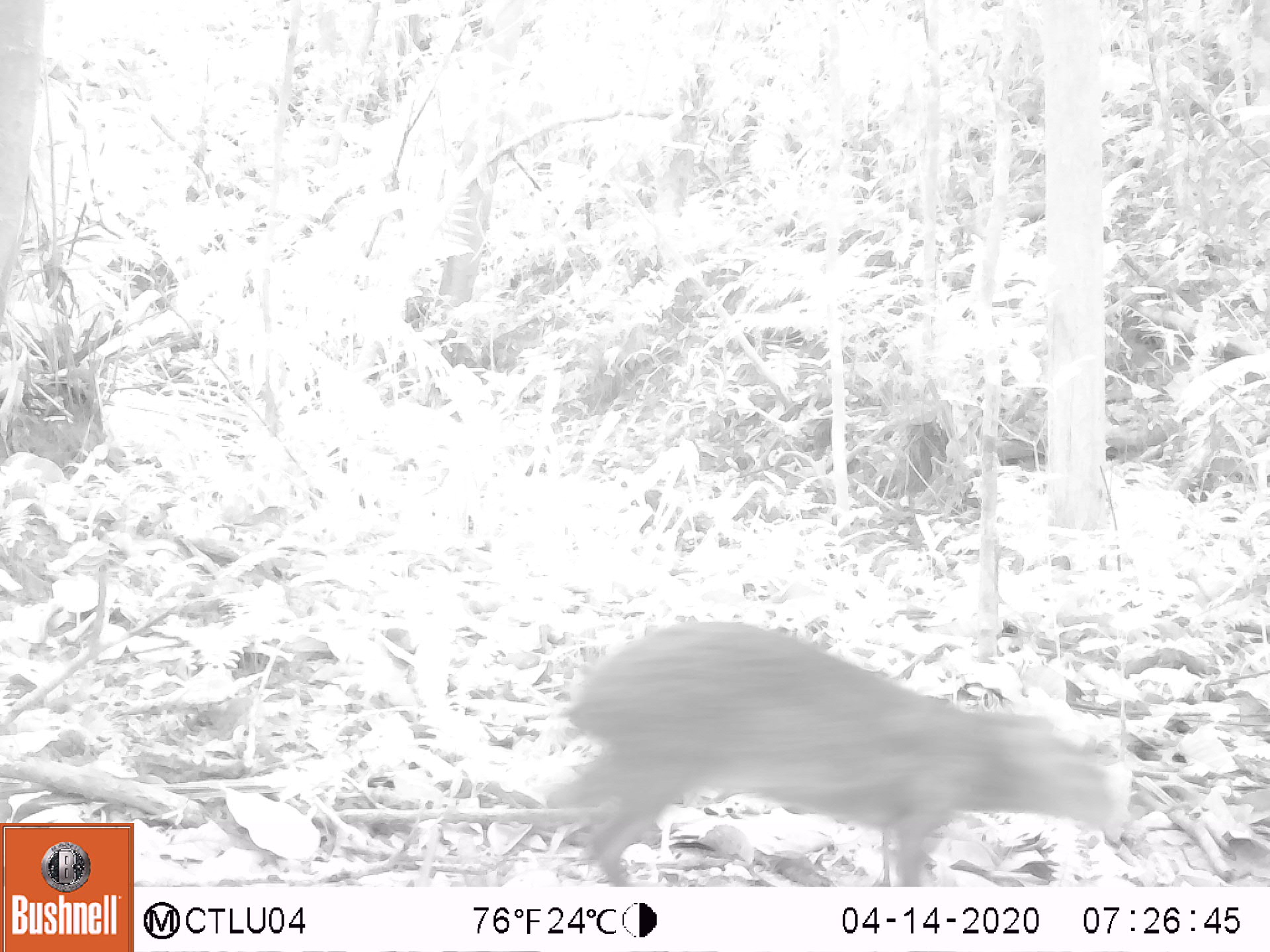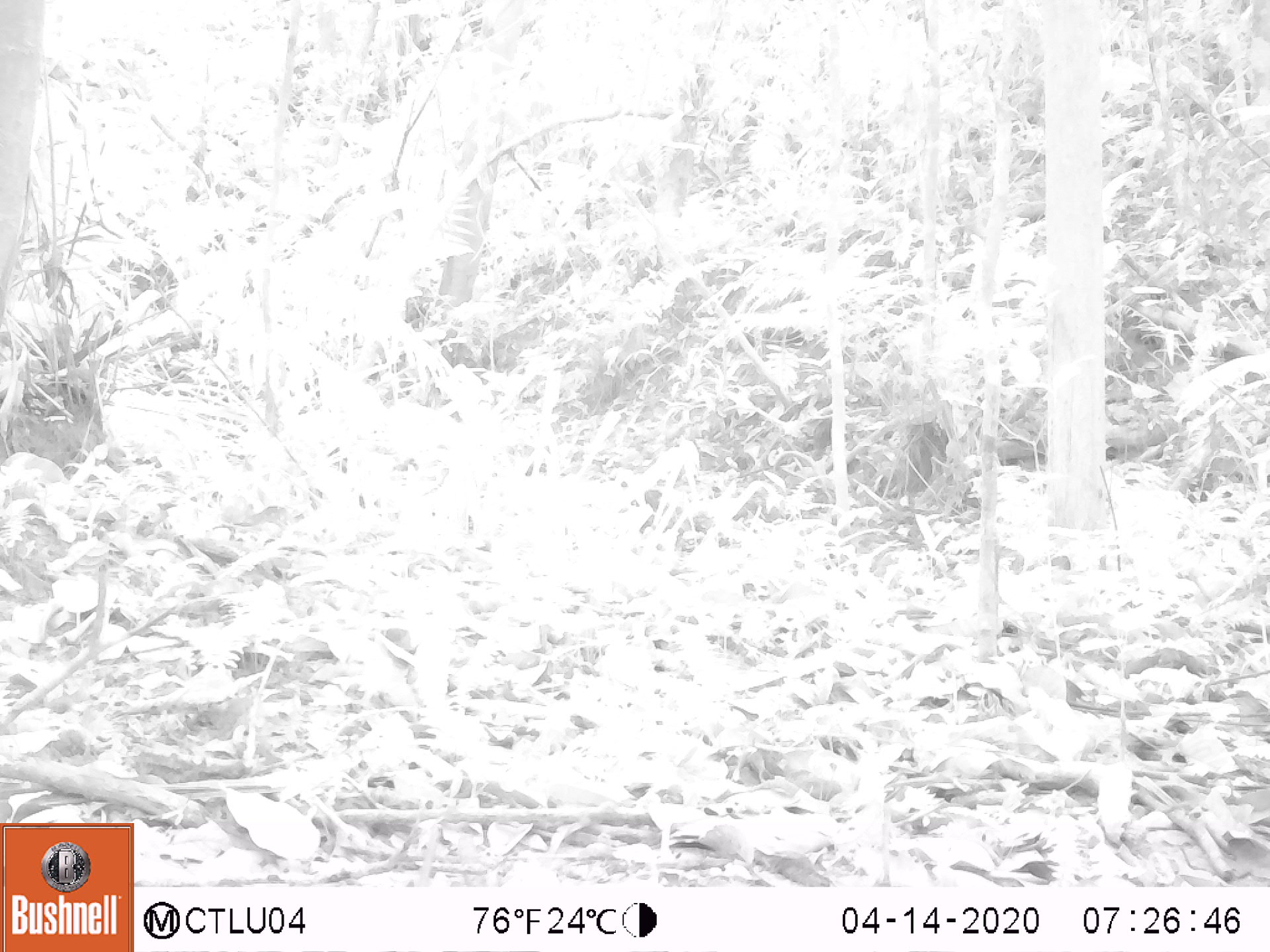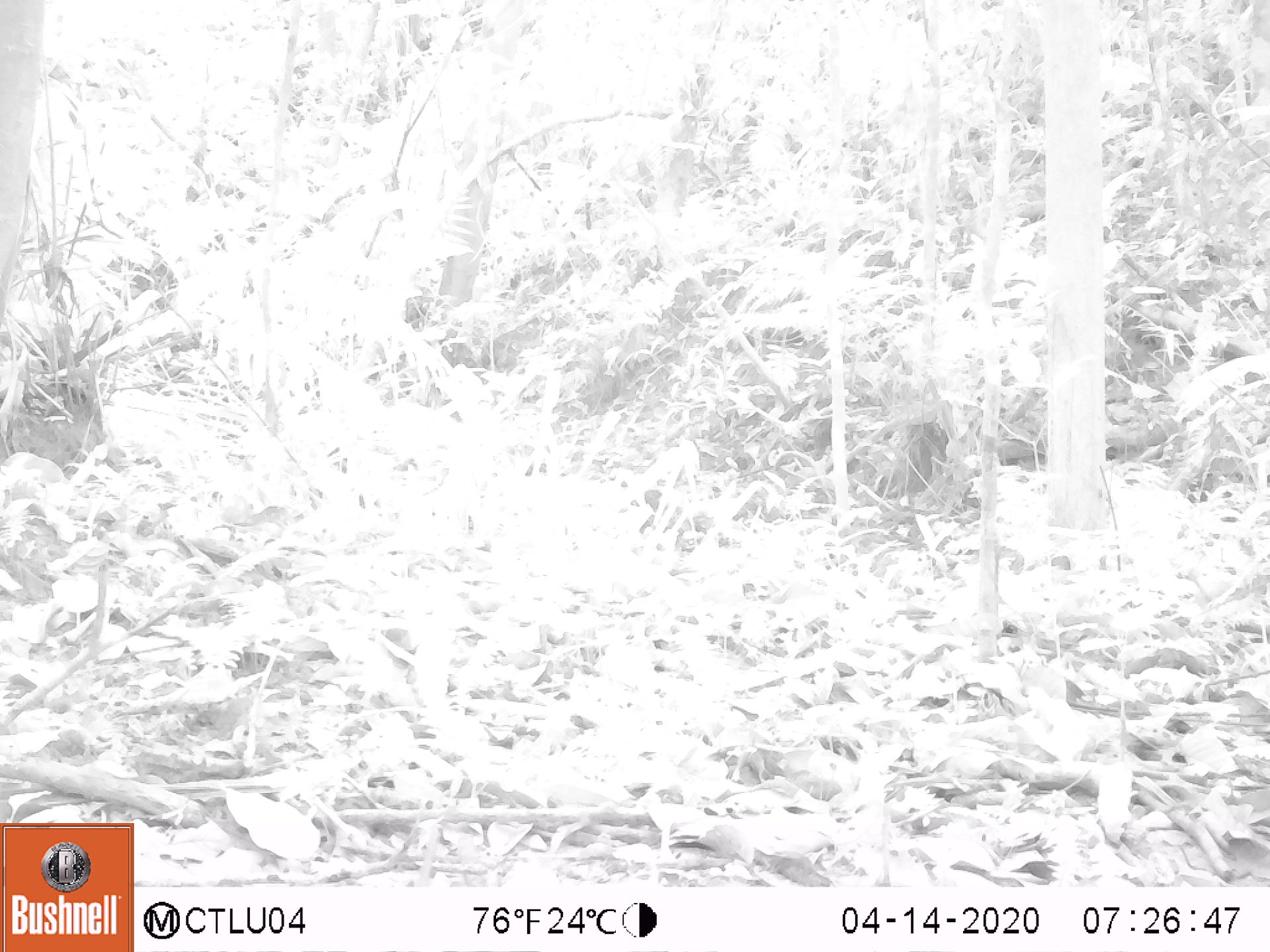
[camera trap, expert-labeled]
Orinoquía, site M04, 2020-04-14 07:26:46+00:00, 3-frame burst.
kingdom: Animalia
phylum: Chordata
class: Mammalia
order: Rodentia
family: Dasyproctidae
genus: Dasyprocta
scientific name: Dasyprocta fuliginosa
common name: black agouti